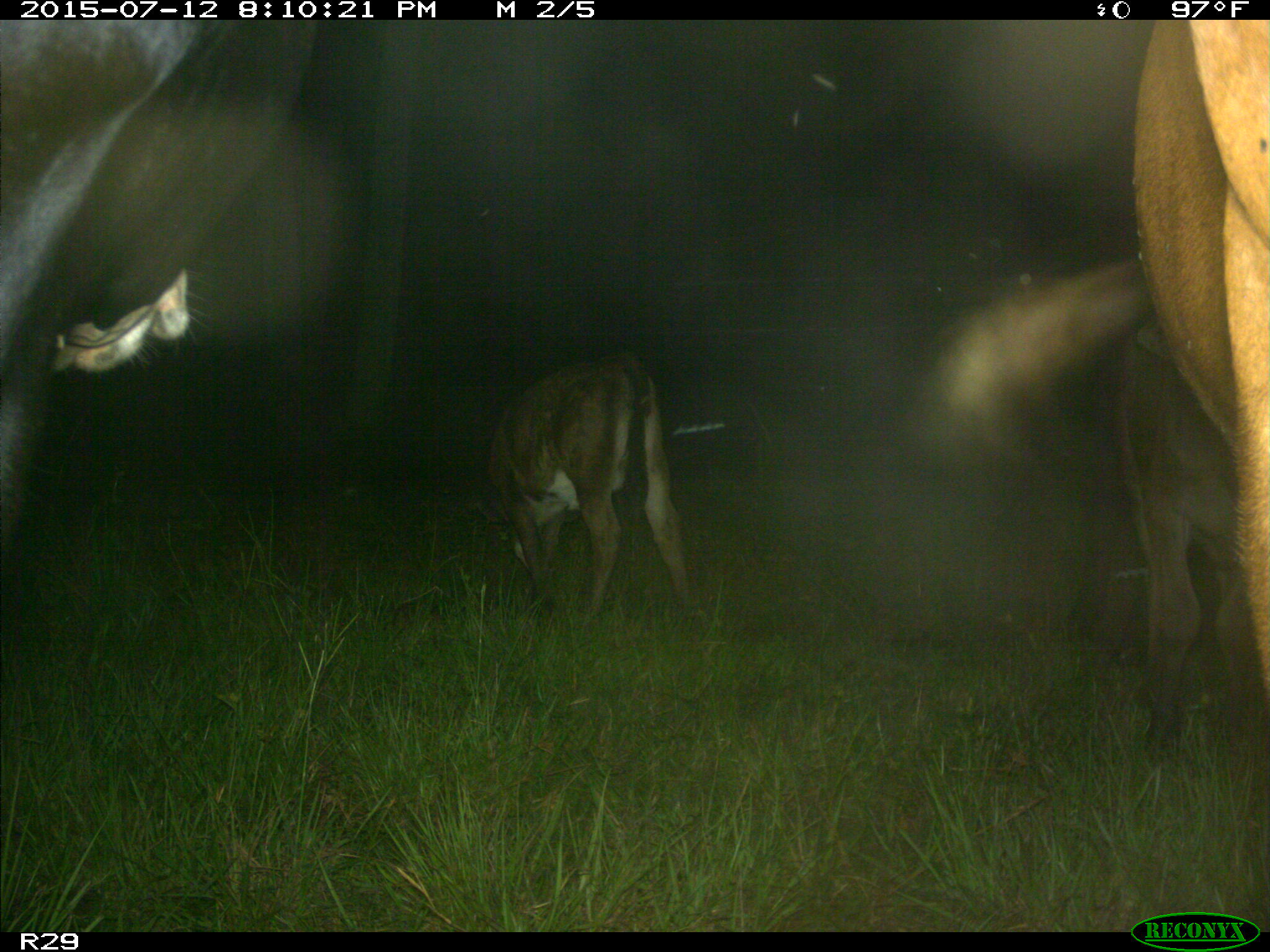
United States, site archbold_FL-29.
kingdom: Animalia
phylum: Chordata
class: Mammalia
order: Artiodactyla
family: Bovidae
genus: Bos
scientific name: Bos taurus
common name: domestic cow